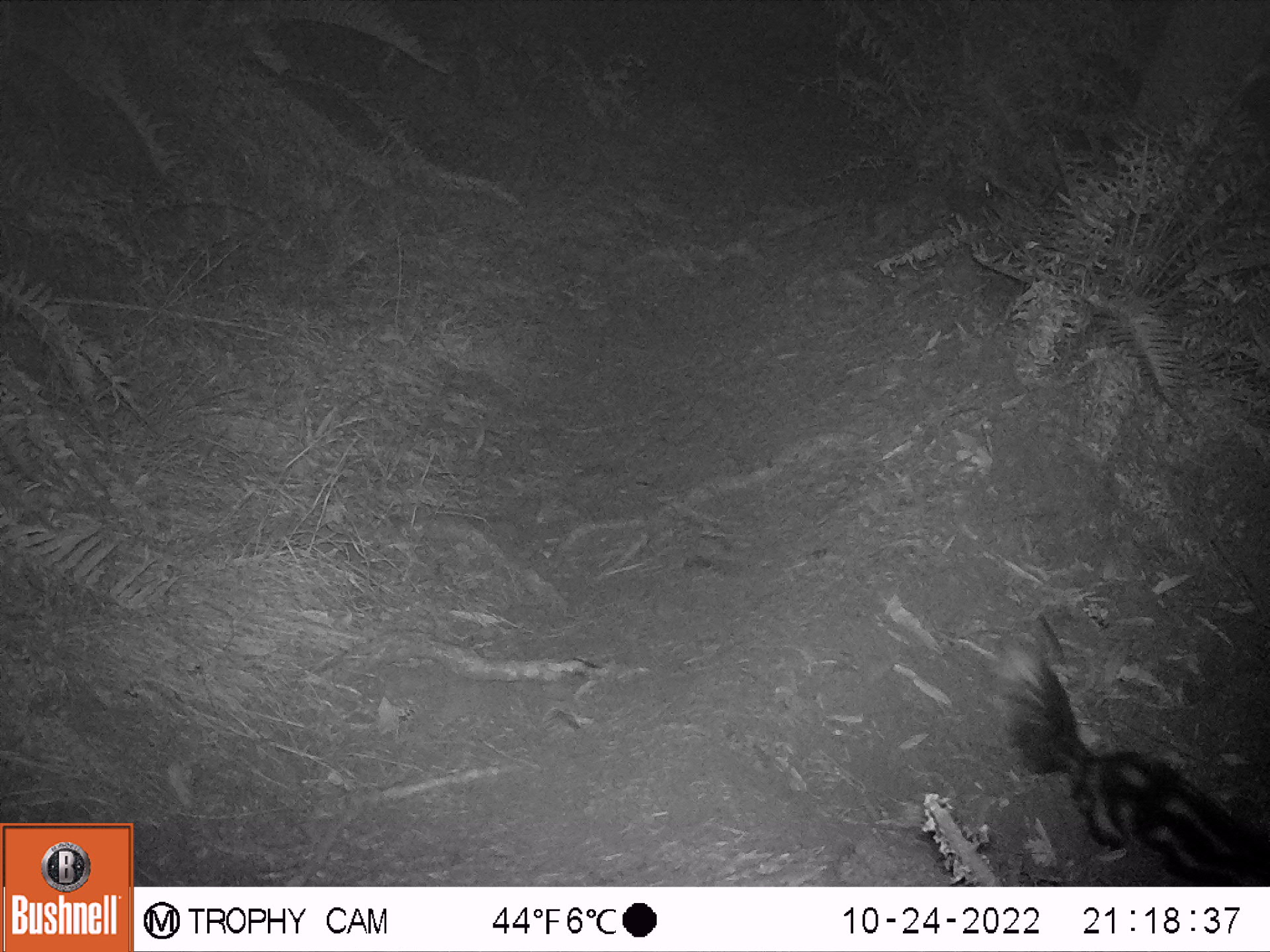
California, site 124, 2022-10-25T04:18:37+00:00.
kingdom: Animalia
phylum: Chordata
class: Mammalia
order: Carnivora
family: Mephitidae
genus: Spilogale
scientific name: Spilogale gracilis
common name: western spotted skunk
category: spotted skunk